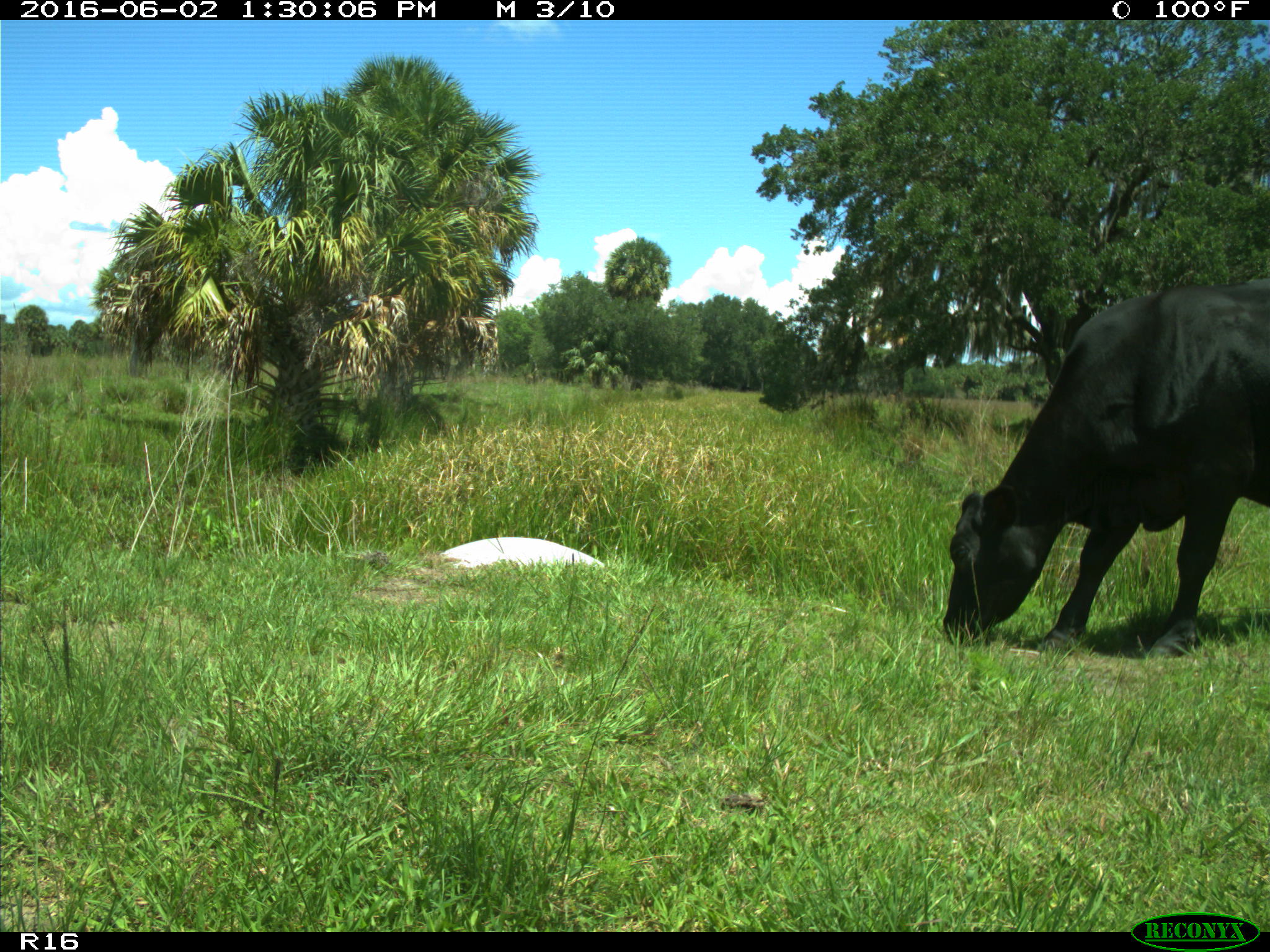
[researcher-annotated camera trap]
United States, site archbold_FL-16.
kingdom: Animalia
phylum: Chordata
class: Mammalia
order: Artiodactyla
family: Bovidae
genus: Bos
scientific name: Bos taurus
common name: domestic cow